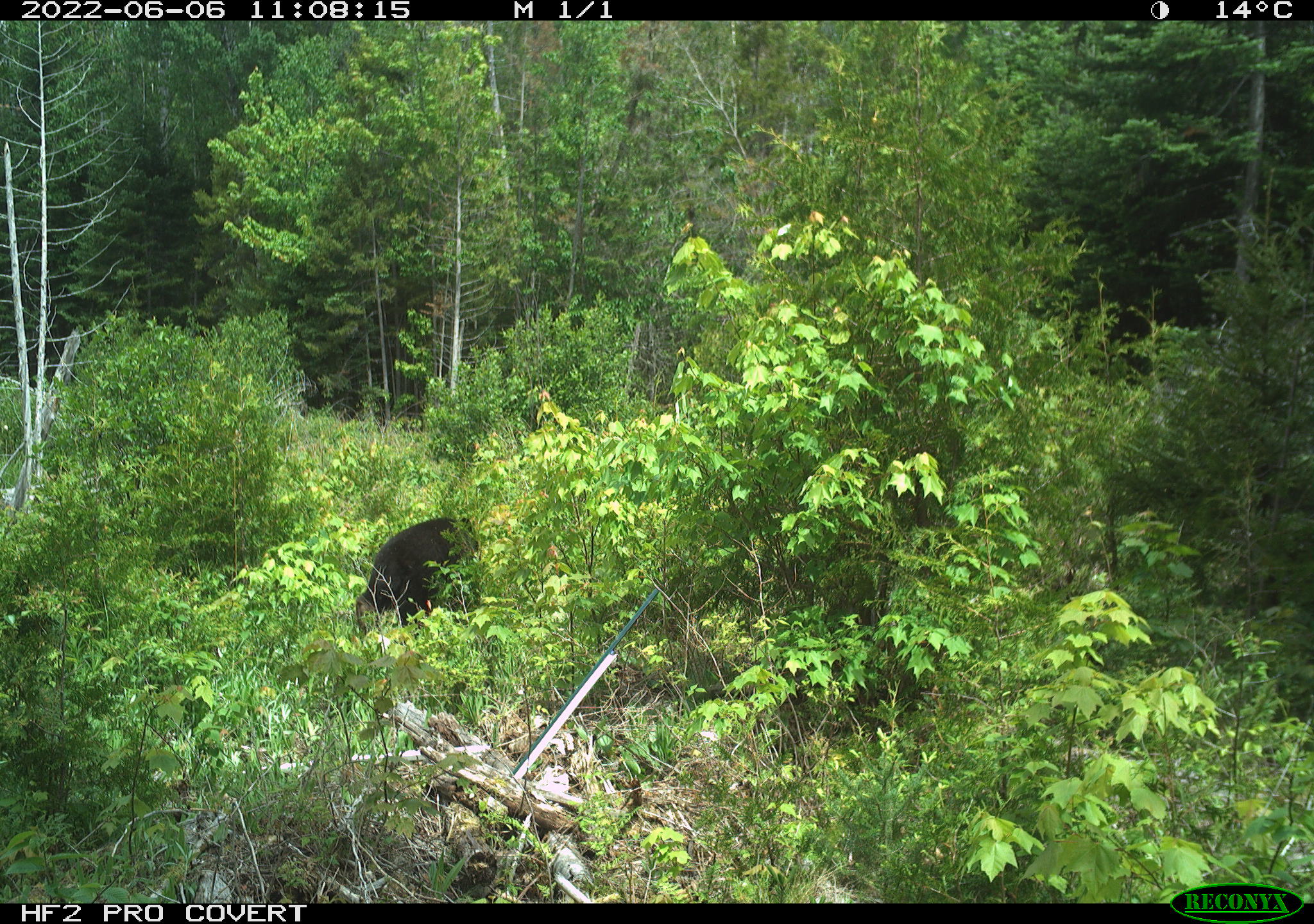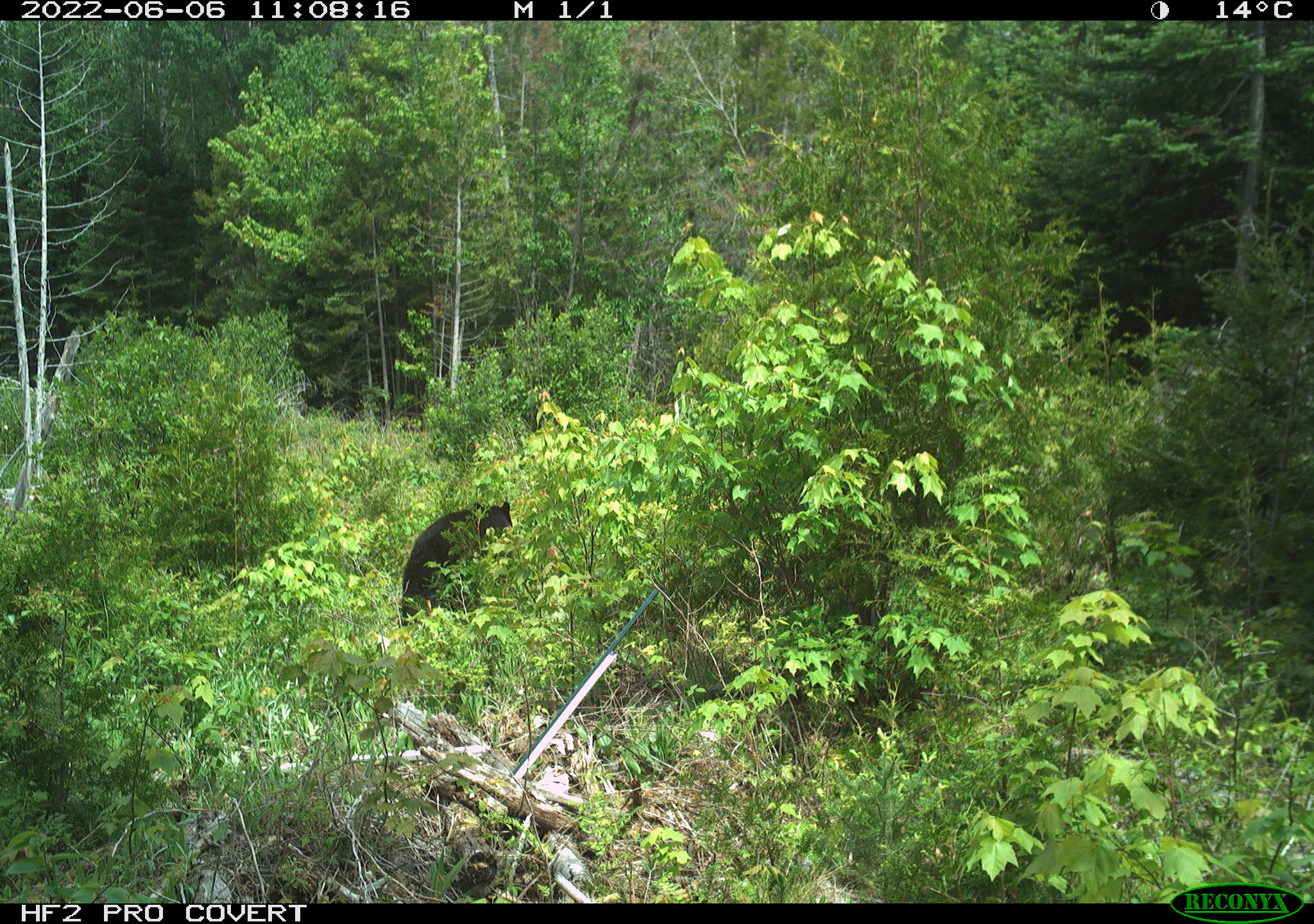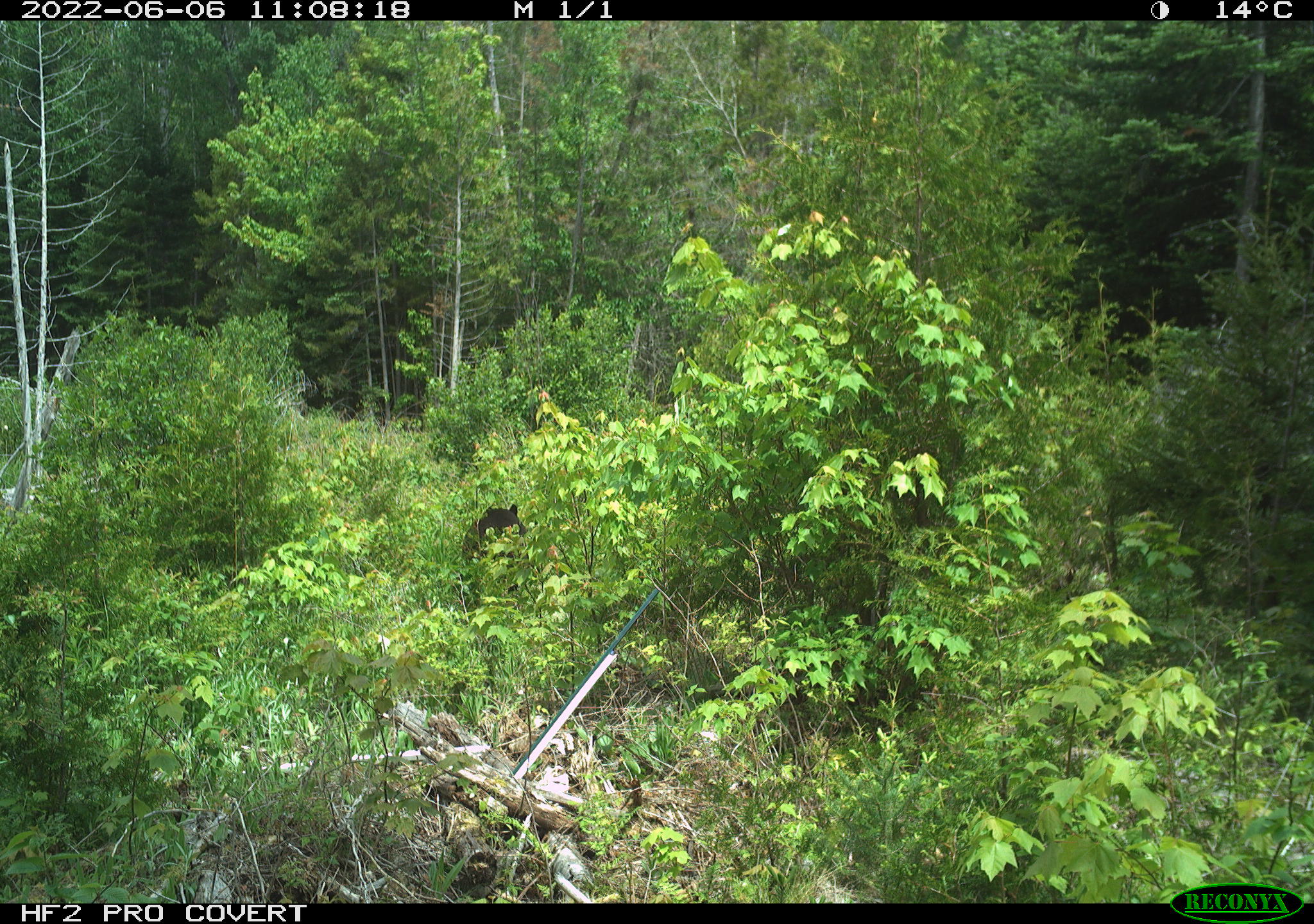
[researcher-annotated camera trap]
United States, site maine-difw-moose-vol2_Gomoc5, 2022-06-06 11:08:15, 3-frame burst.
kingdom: Animalia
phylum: Chordata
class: Mammalia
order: Carnivora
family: Ursidae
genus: Ursus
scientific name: Ursus americanus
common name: black bear